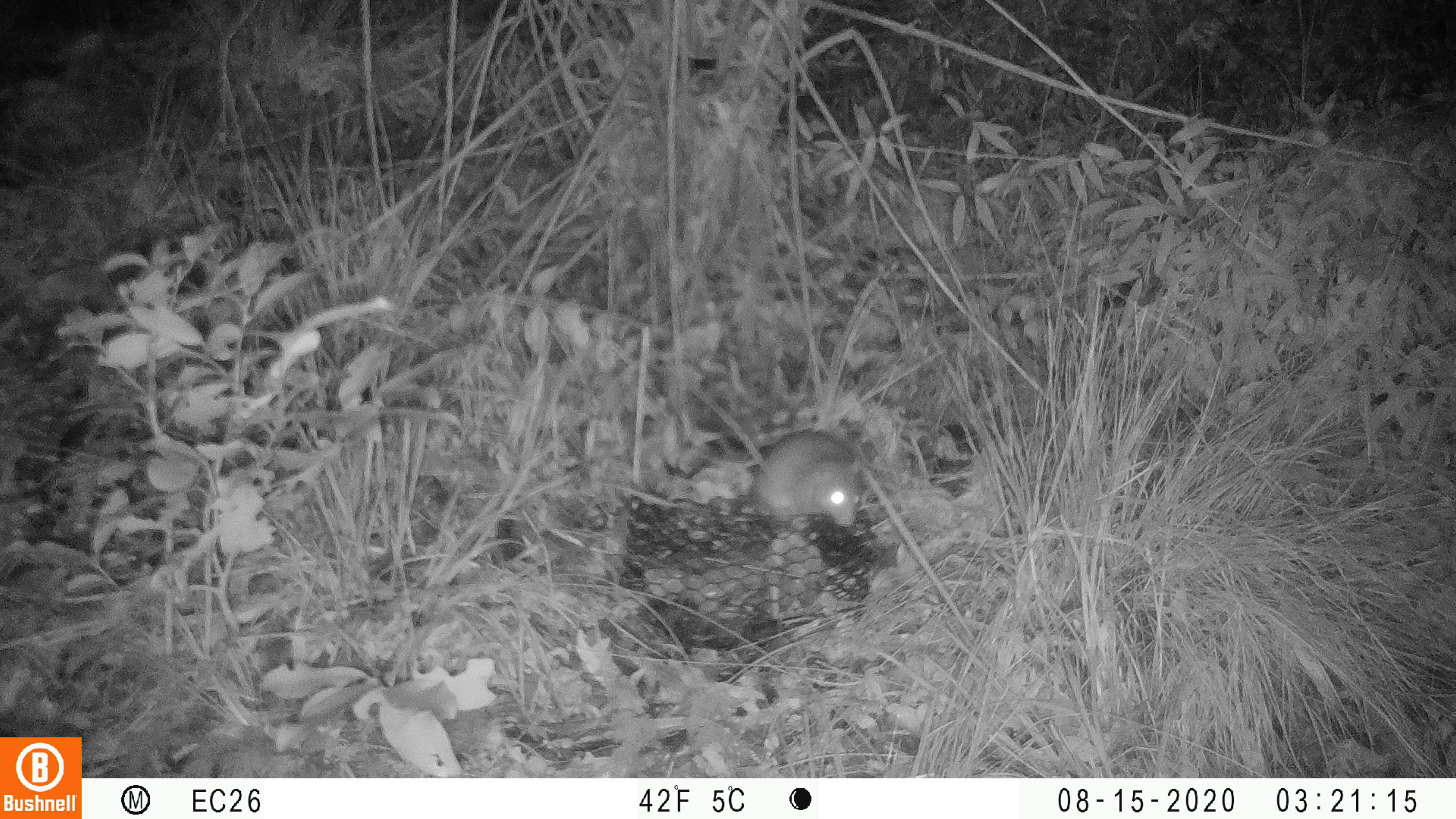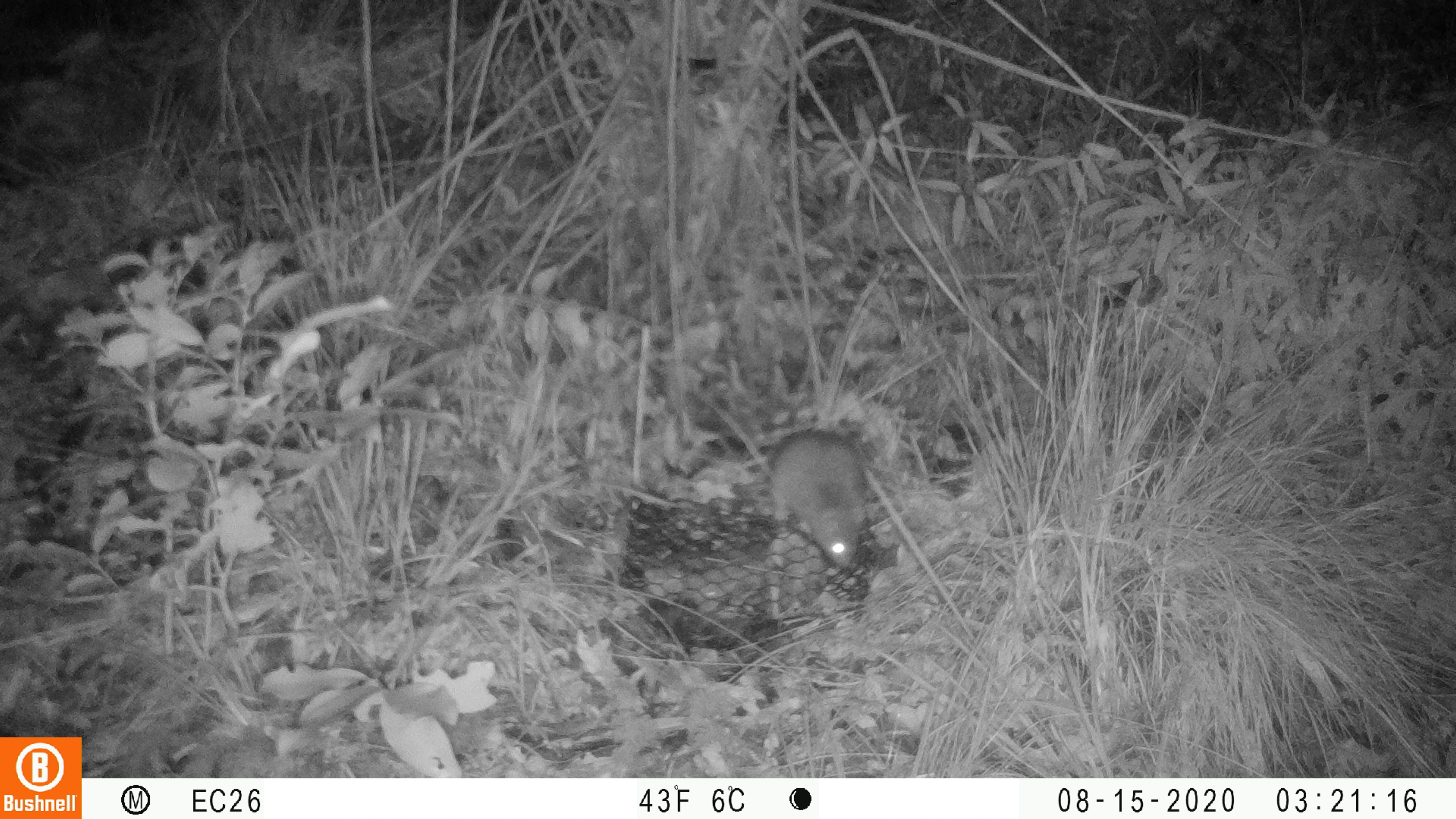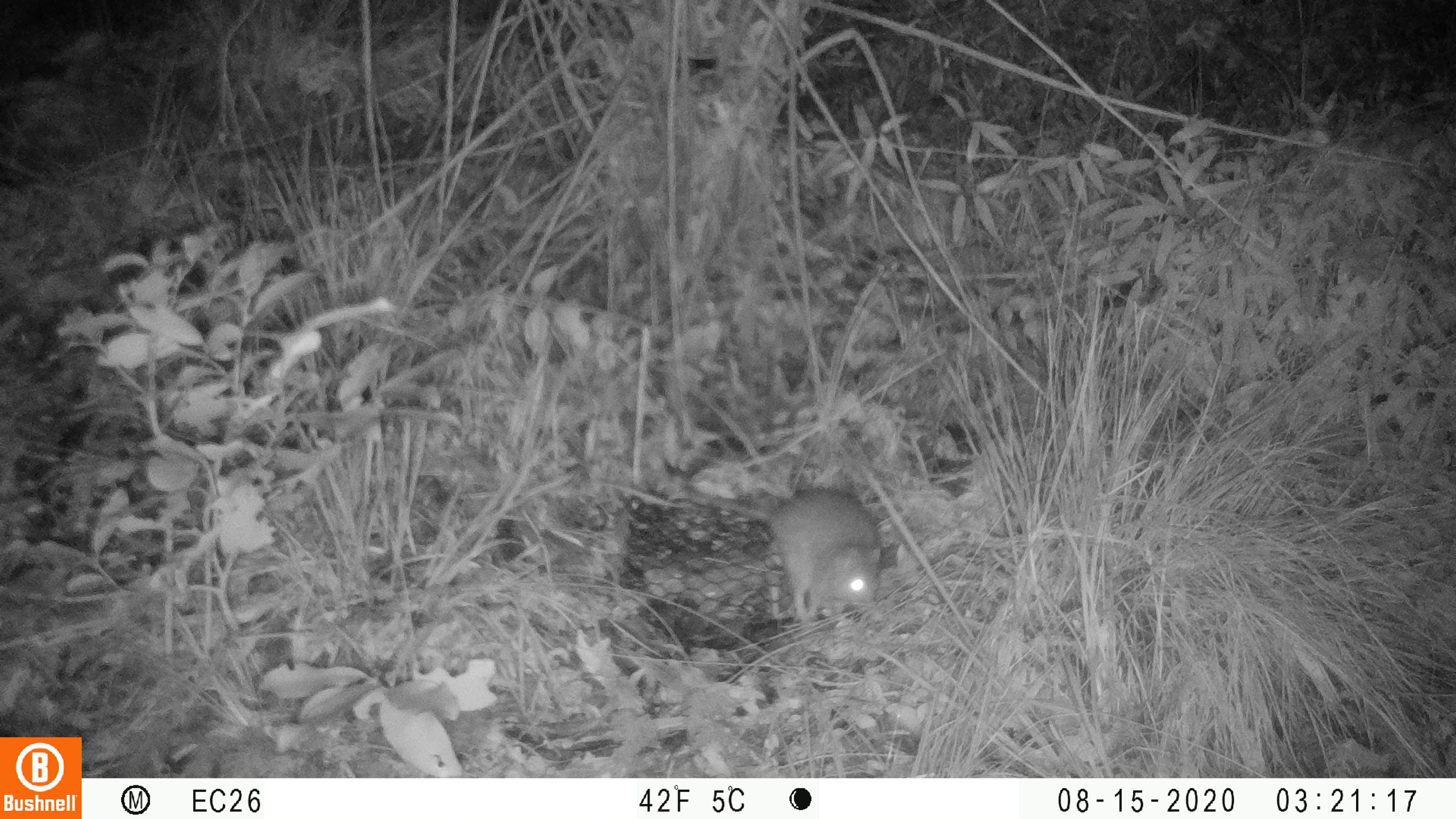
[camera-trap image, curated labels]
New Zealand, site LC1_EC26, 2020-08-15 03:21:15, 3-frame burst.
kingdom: Animalia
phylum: Chordata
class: Mammalia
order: Rodentia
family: Muridae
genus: Rattus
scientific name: Rattus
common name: rat